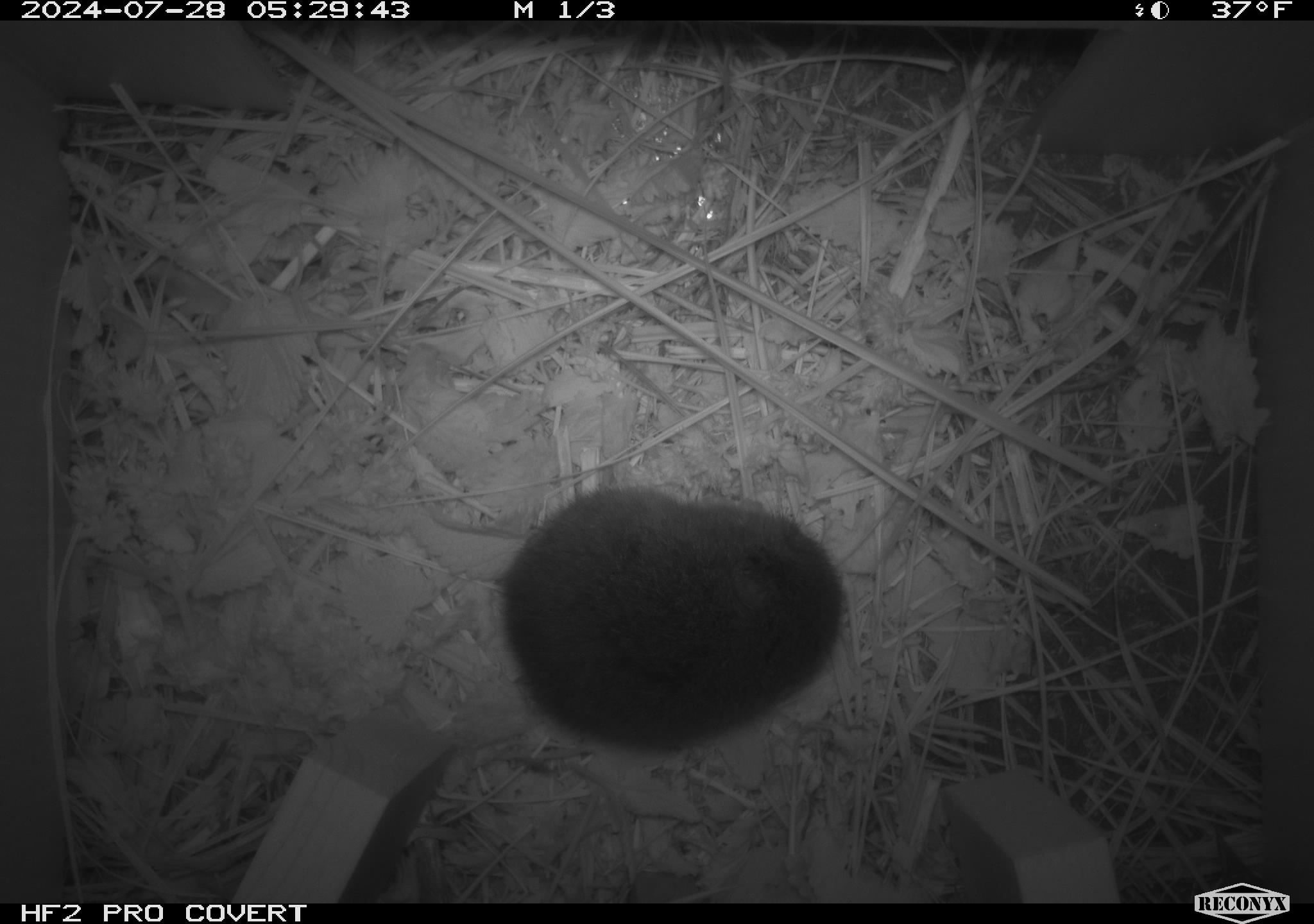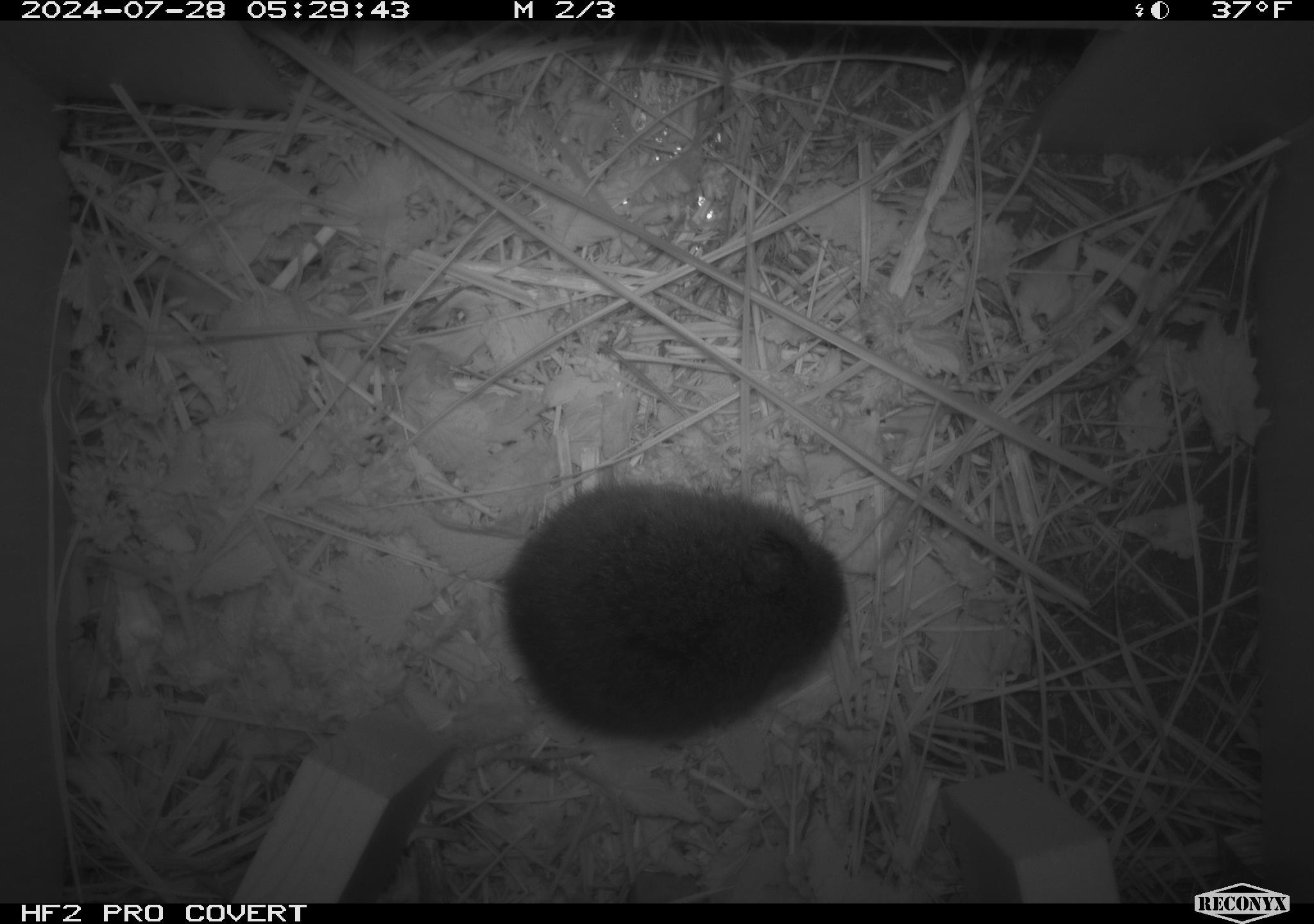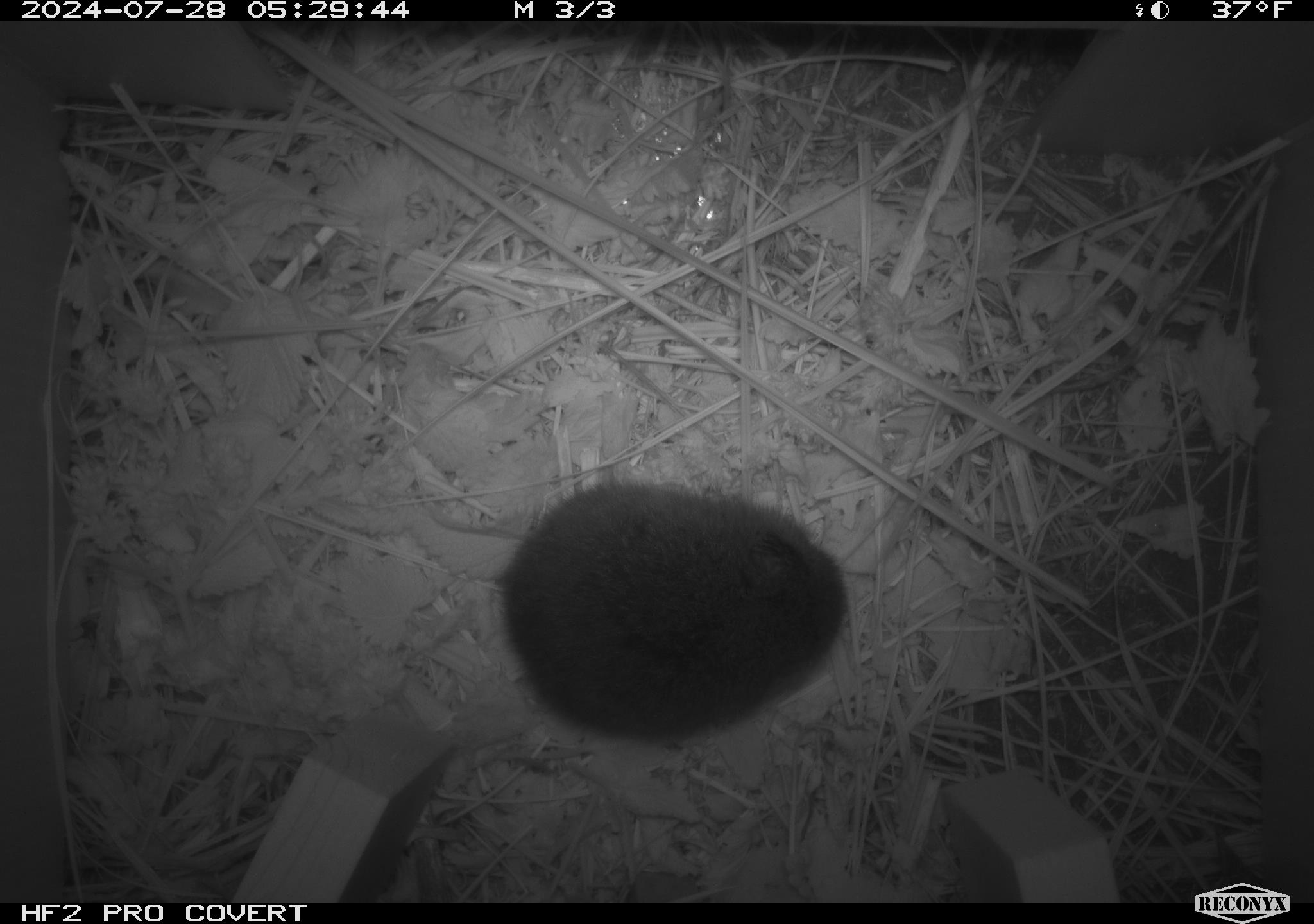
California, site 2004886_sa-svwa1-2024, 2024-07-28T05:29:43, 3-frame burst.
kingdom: Animalia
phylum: Chordata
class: Mammalia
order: Rodentia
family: Cricetidae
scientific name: Arvicolinae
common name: voles, lemmings, and muskrats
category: arvicolinae subfamily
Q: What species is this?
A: Arvicolinae subfamily (voles, lemmings, and muskrats) (Arvicolinae).